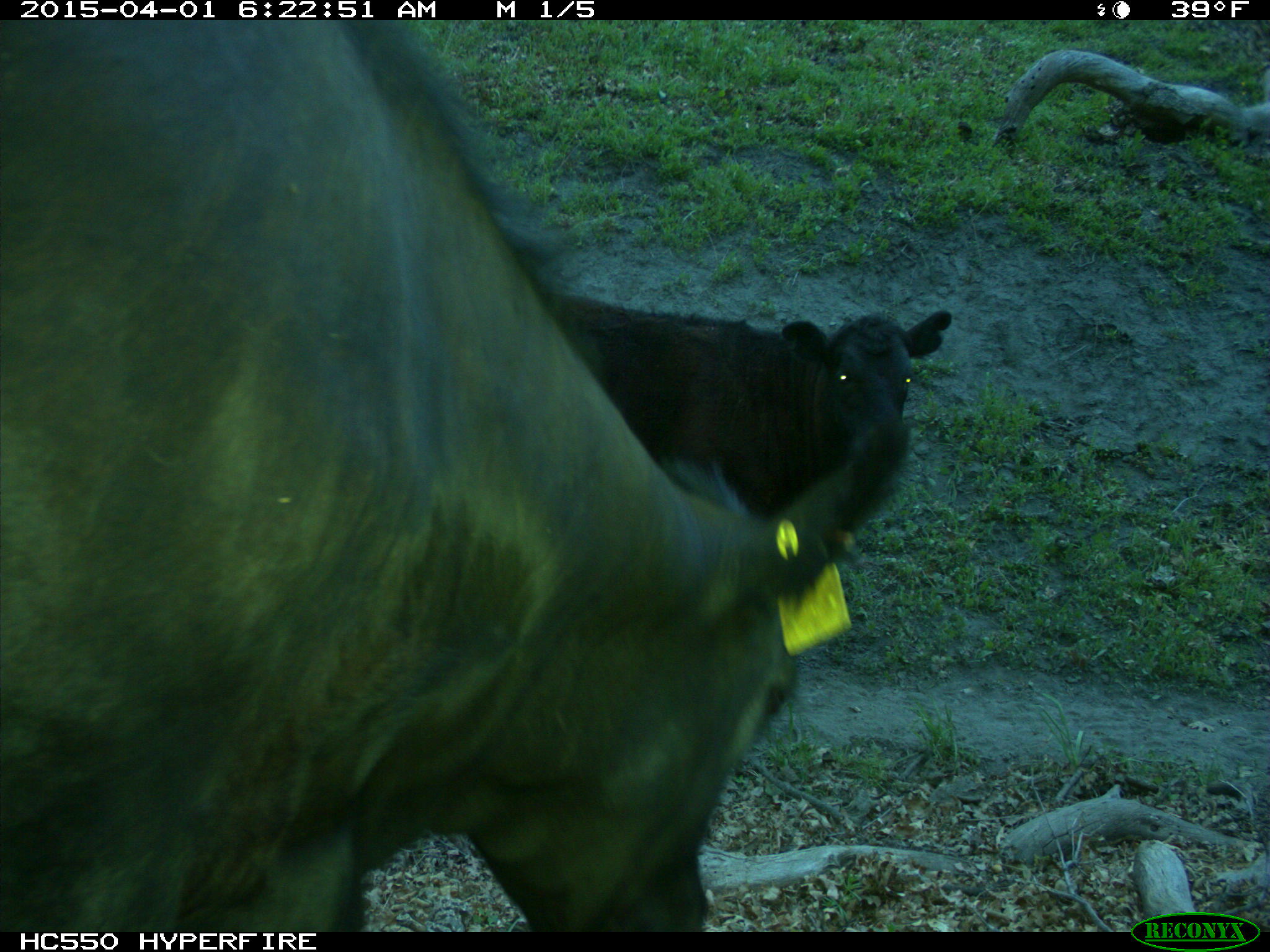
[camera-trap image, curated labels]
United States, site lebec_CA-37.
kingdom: Animalia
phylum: Chordata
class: Mammalia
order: Artiodactyla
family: Bovidae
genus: Bos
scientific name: Bos taurus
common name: domestic cow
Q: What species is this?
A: Bos taurus (domestic cow).